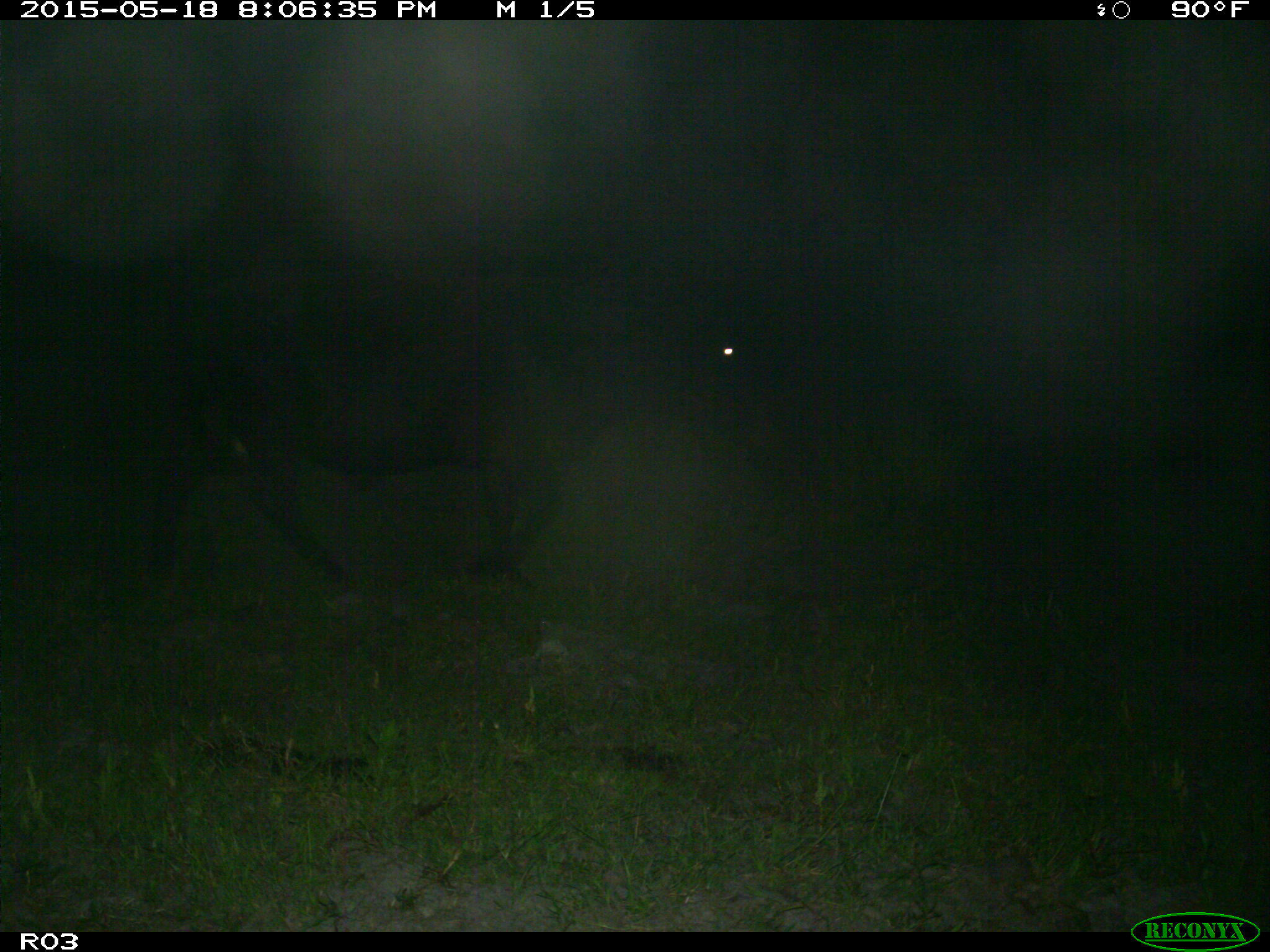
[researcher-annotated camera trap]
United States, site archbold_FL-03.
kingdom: Animalia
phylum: Chordata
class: Mammalia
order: Artiodactyla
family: Bovidae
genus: Bos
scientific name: Bos taurus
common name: domestic cow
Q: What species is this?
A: Bos taurus (domestic cow).